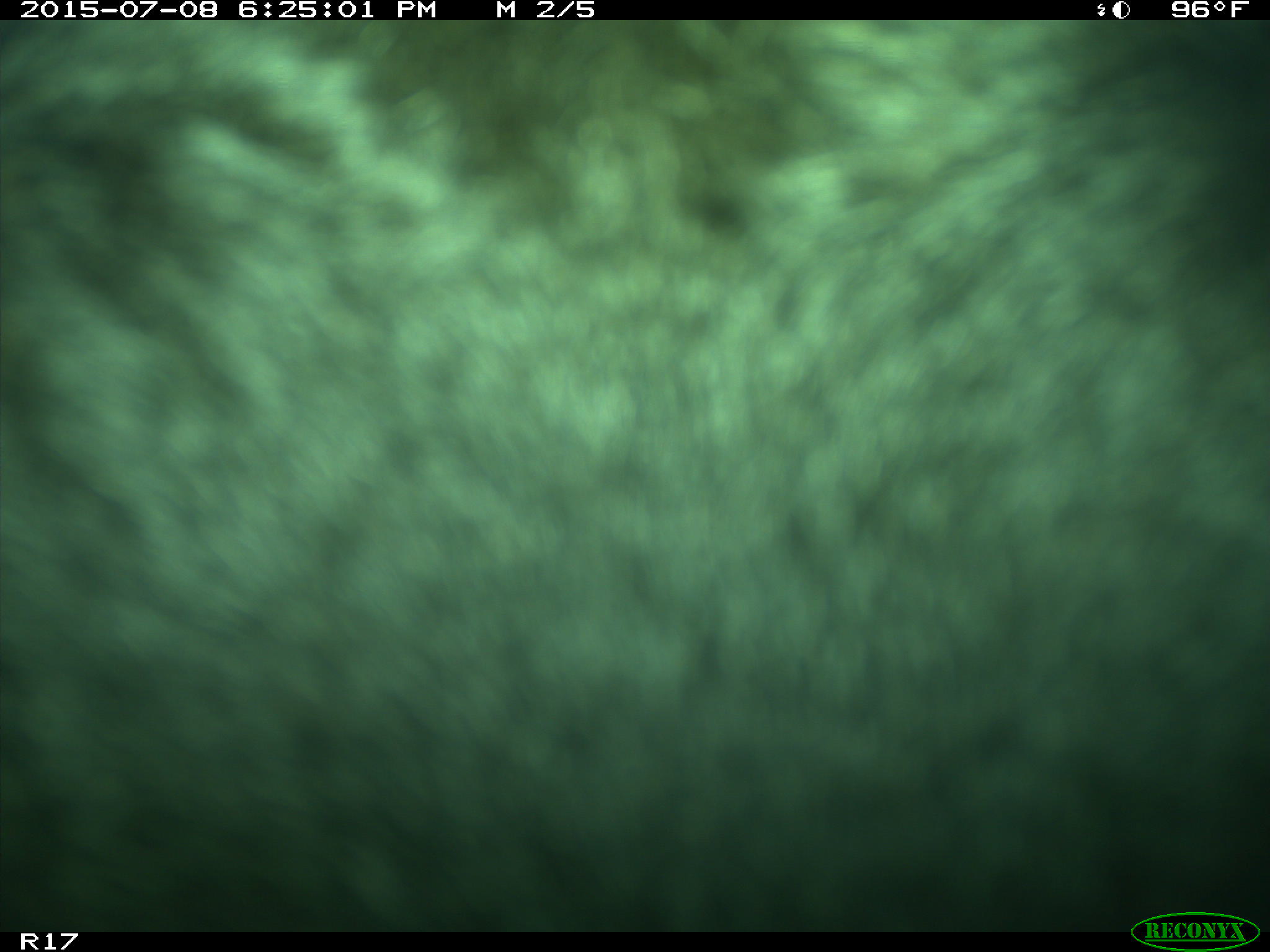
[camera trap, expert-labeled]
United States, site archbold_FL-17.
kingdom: Animalia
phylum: Chordata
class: Mammalia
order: Artiodactyla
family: Bovidae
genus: Bos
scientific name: Bos taurus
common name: domestic cow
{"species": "Bos taurus (domestic cow)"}